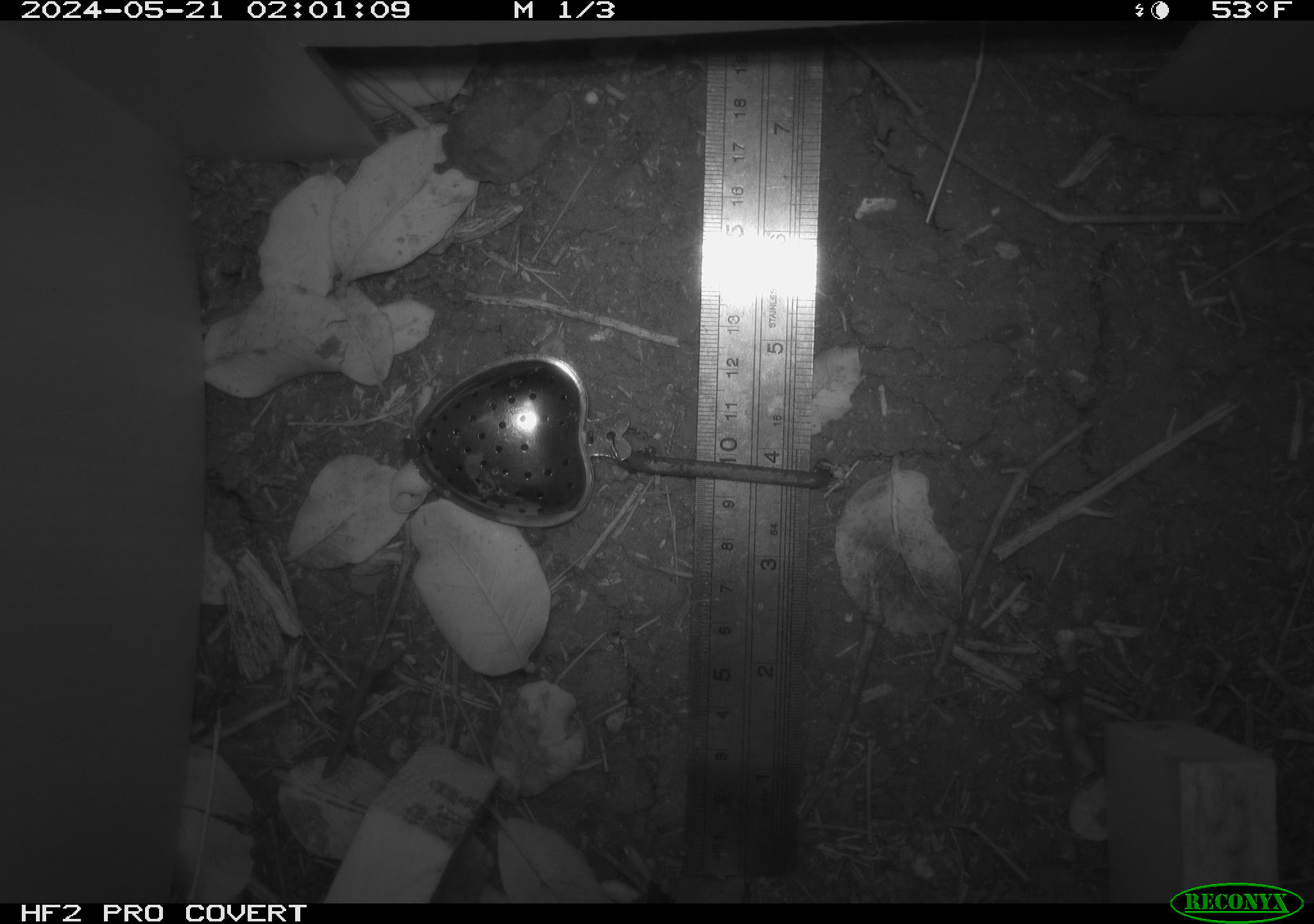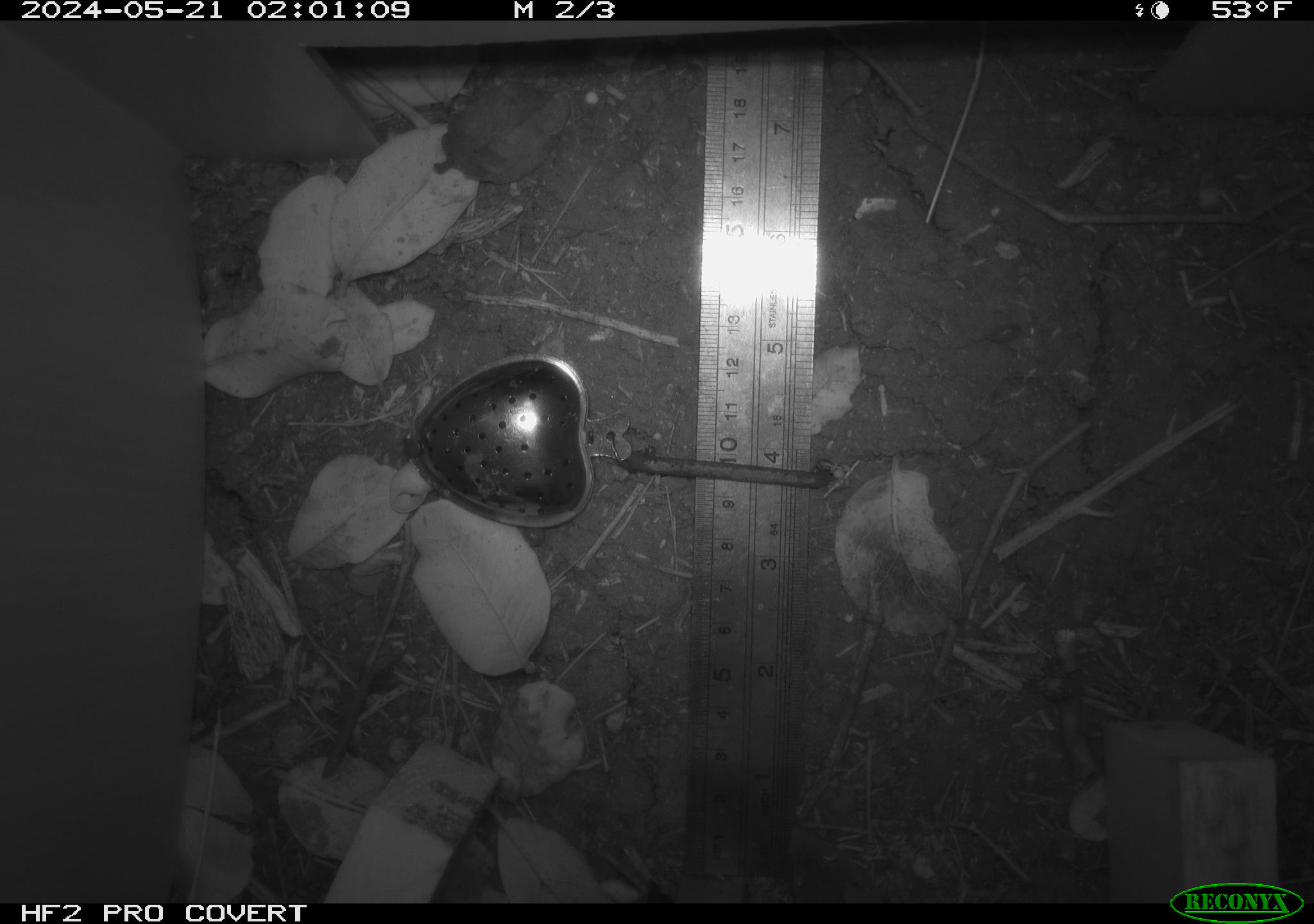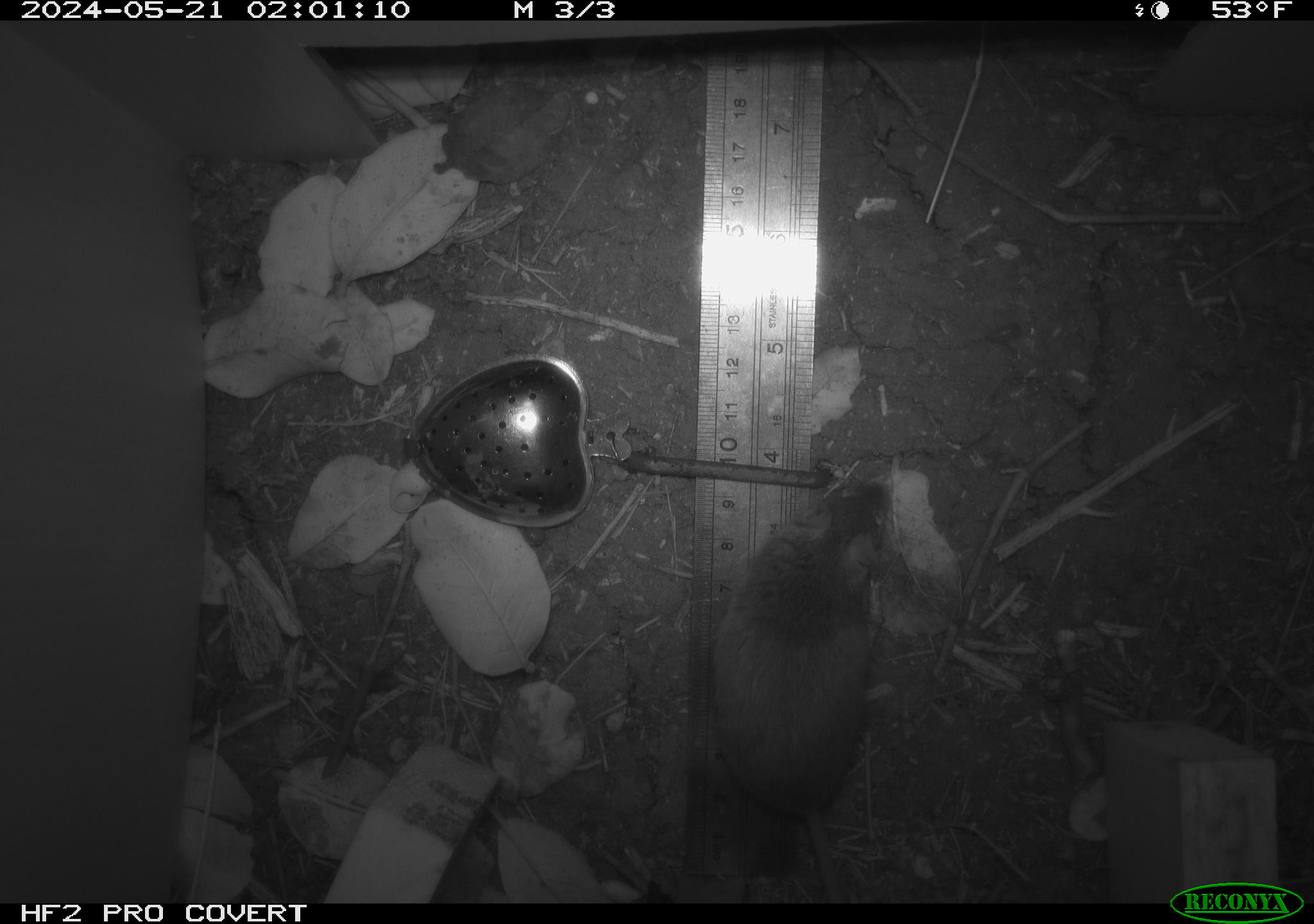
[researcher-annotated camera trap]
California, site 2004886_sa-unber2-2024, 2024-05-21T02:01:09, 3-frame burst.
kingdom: Animalia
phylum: Chordata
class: Mammalia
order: Rodentia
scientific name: Rodentia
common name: mouse species